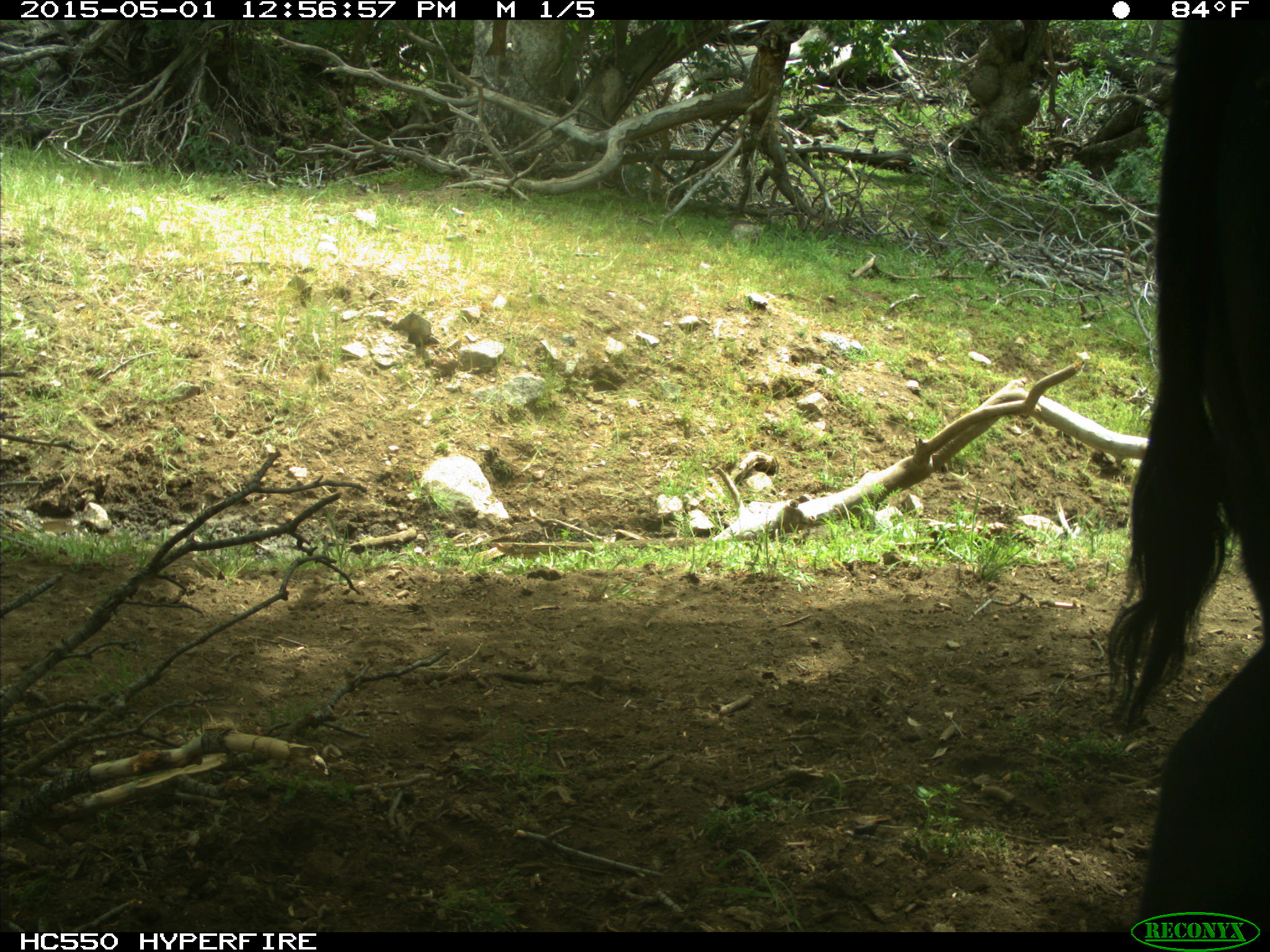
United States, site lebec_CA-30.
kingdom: Animalia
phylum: Chordata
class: Mammalia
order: Artiodactyla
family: Bovidae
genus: Bos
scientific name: Bos taurus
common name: domestic cow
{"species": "Bos taurus (domestic cow)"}